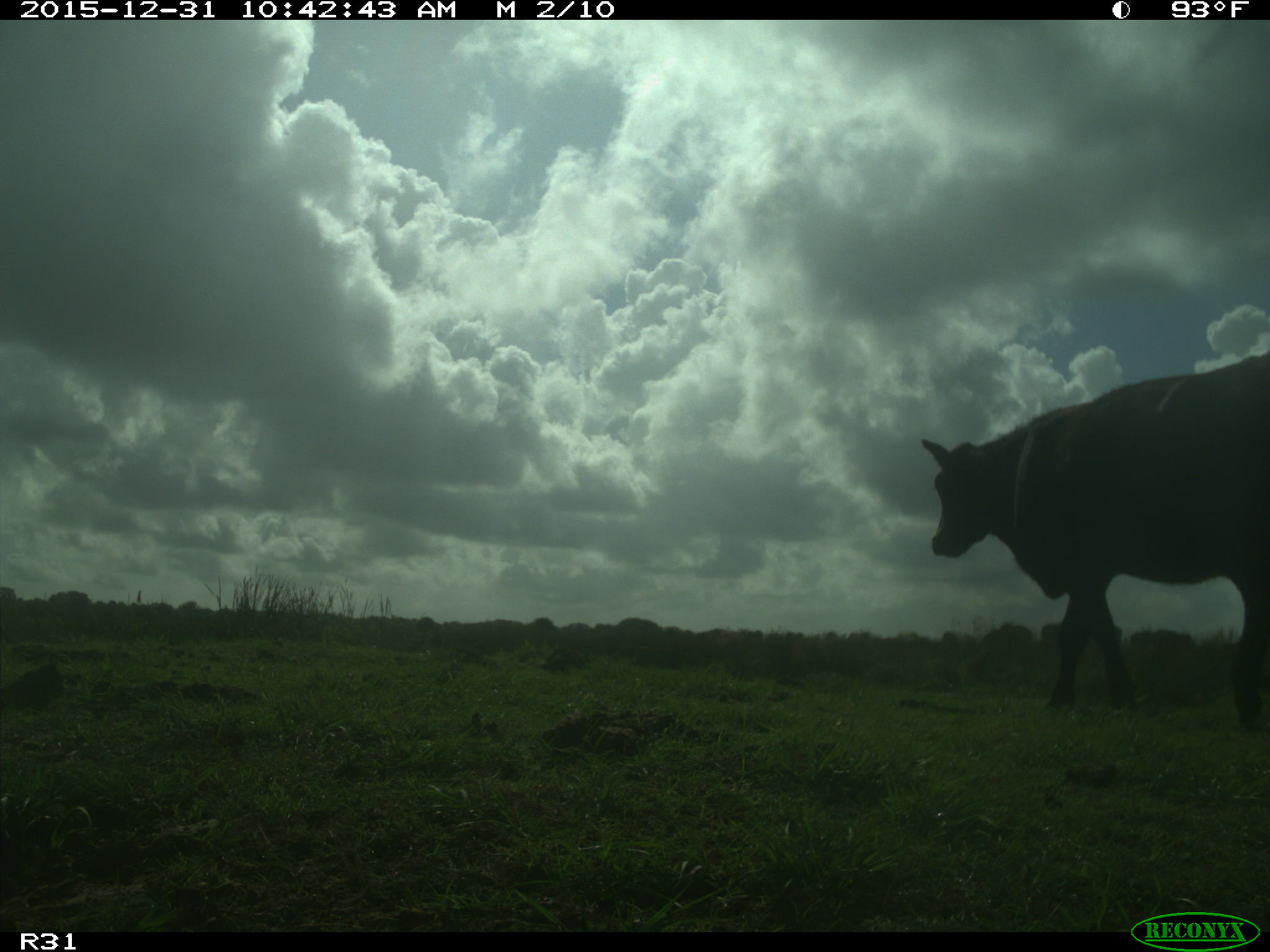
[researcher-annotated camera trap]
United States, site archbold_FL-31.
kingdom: Animalia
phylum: Chordata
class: Mammalia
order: Artiodactyla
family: Bovidae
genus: Bos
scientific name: Bos taurus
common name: domestic cow